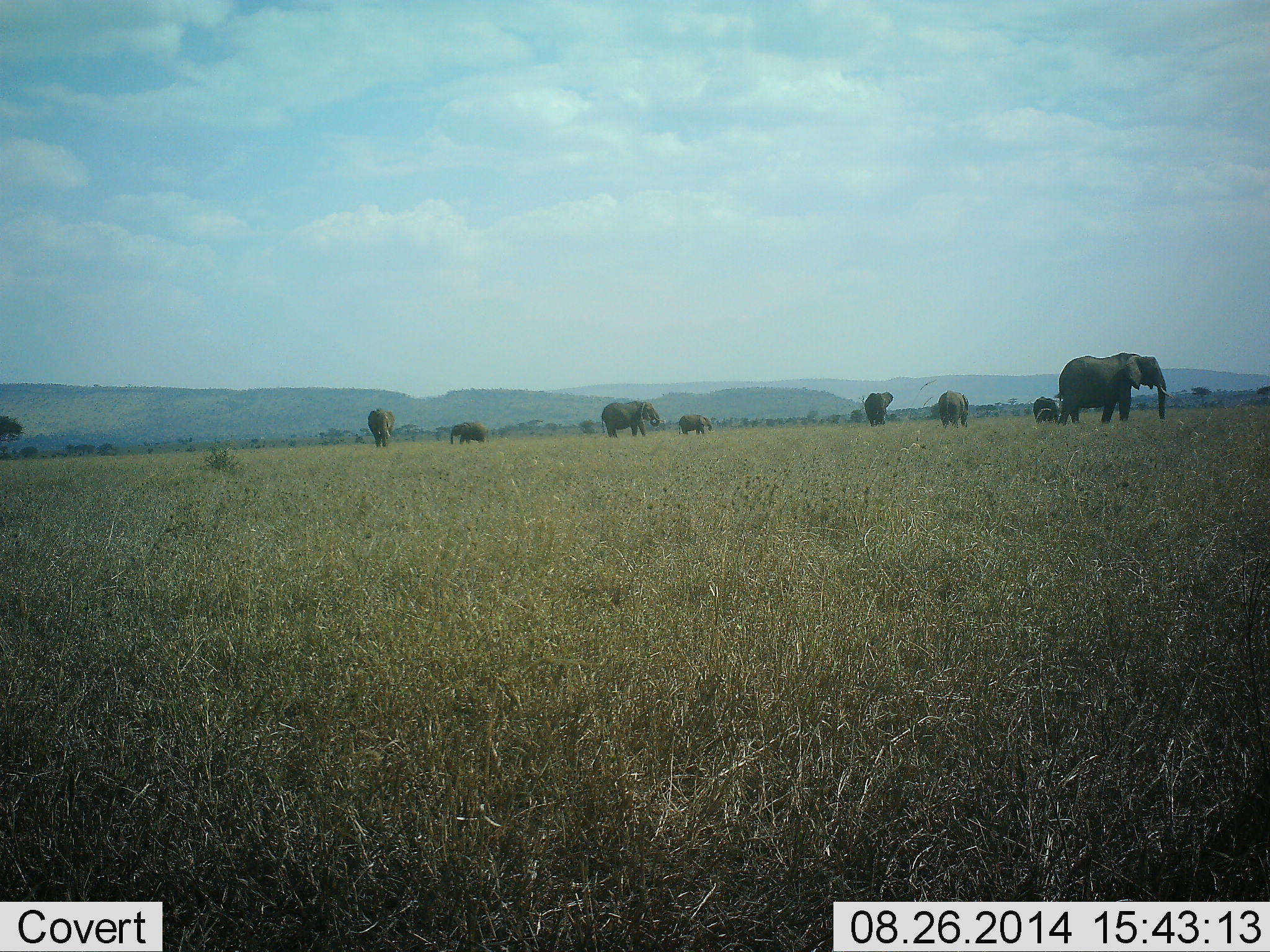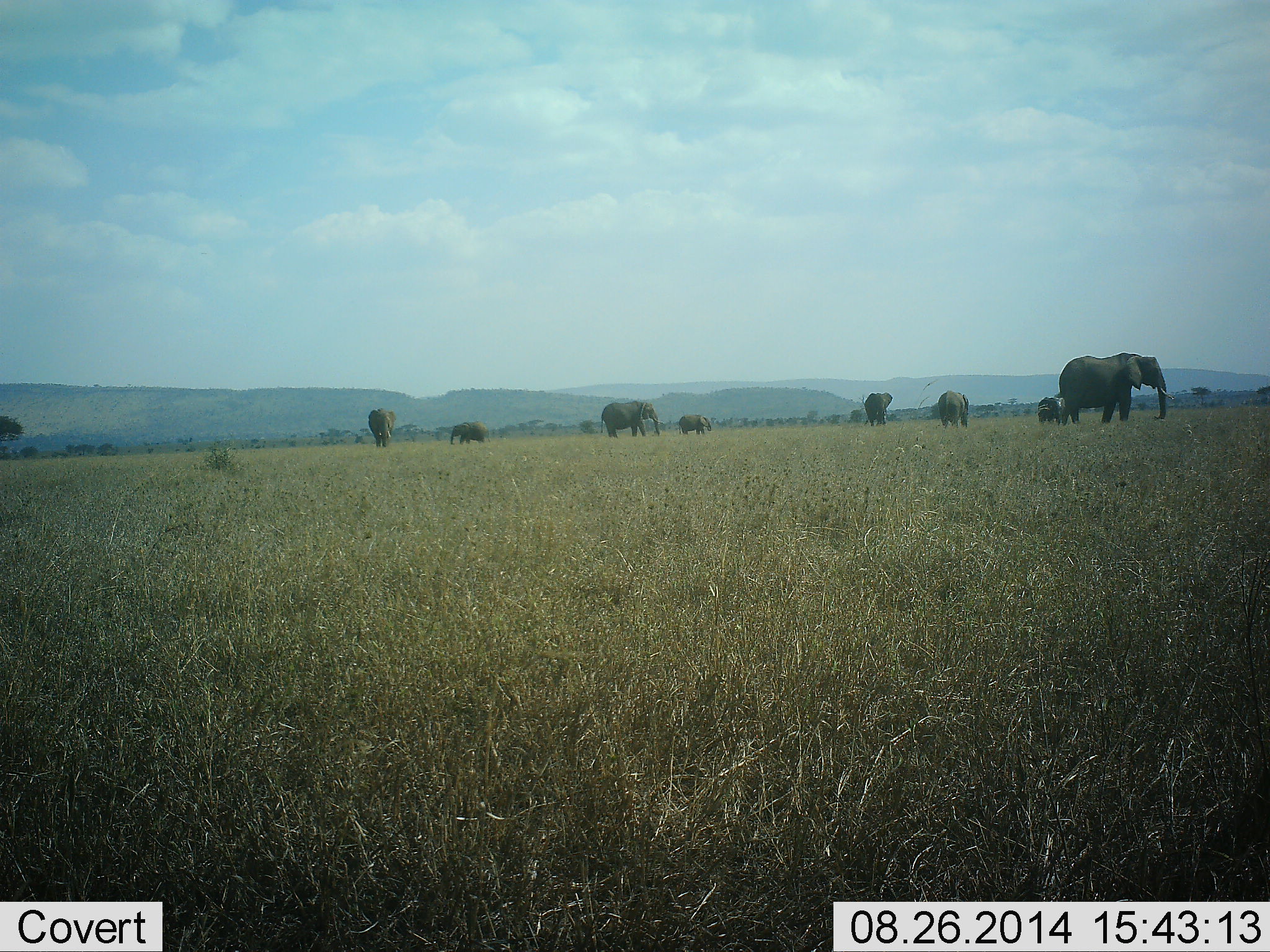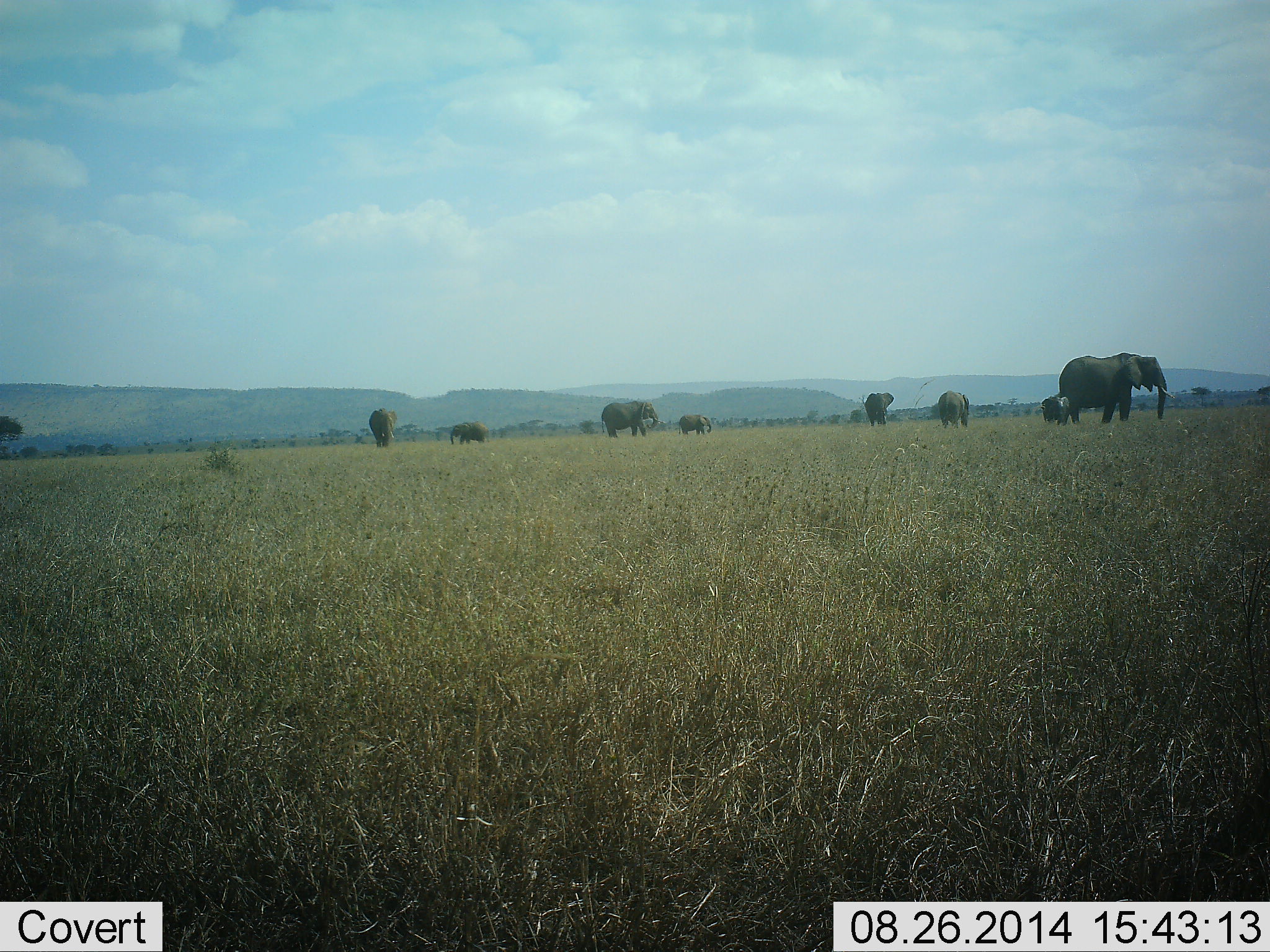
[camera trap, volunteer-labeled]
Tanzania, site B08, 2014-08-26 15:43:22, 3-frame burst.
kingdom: Animalia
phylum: Chordata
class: Mammalia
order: Proboscidea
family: Elephantidae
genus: Loxodonta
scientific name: Loxodonta africana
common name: african bush elephant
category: elephant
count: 8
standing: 90%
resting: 0%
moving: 20%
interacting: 10%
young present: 80%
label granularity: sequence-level